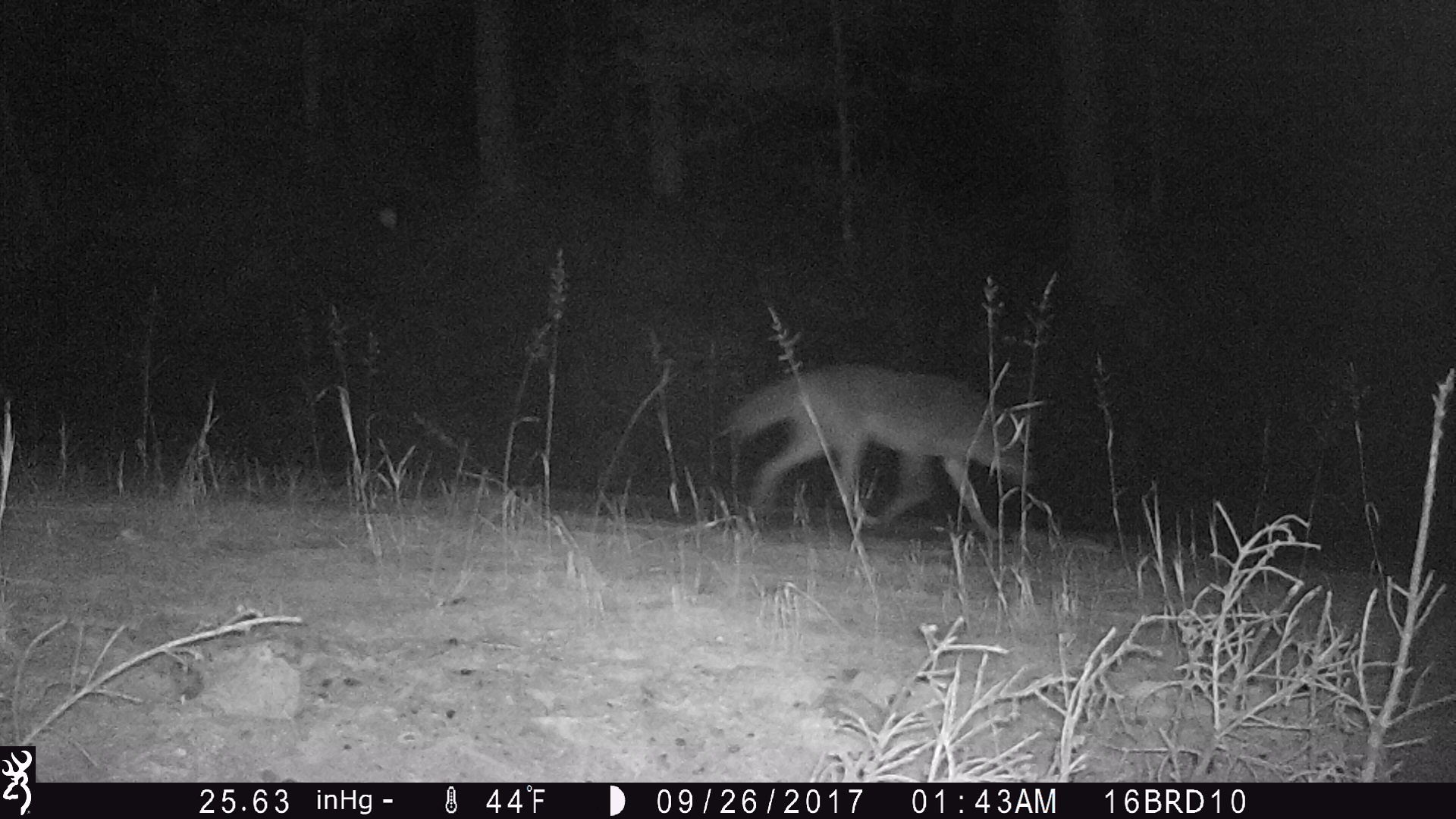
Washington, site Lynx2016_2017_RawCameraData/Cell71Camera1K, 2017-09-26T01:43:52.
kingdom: Animalia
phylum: Chordata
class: Mammalia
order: Carnivora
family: Canidae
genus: Canis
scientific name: Canis latrans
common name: coyote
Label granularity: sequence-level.